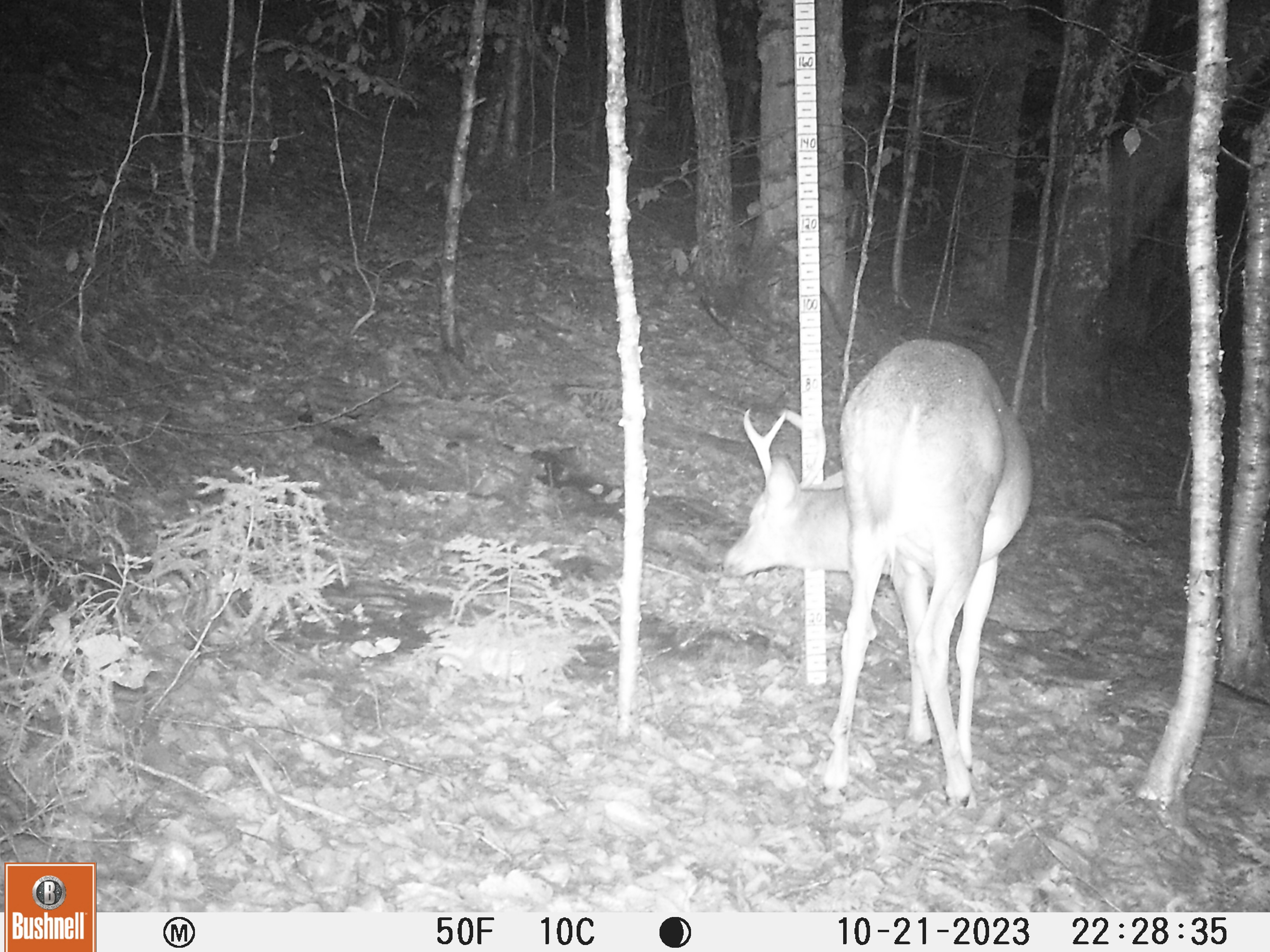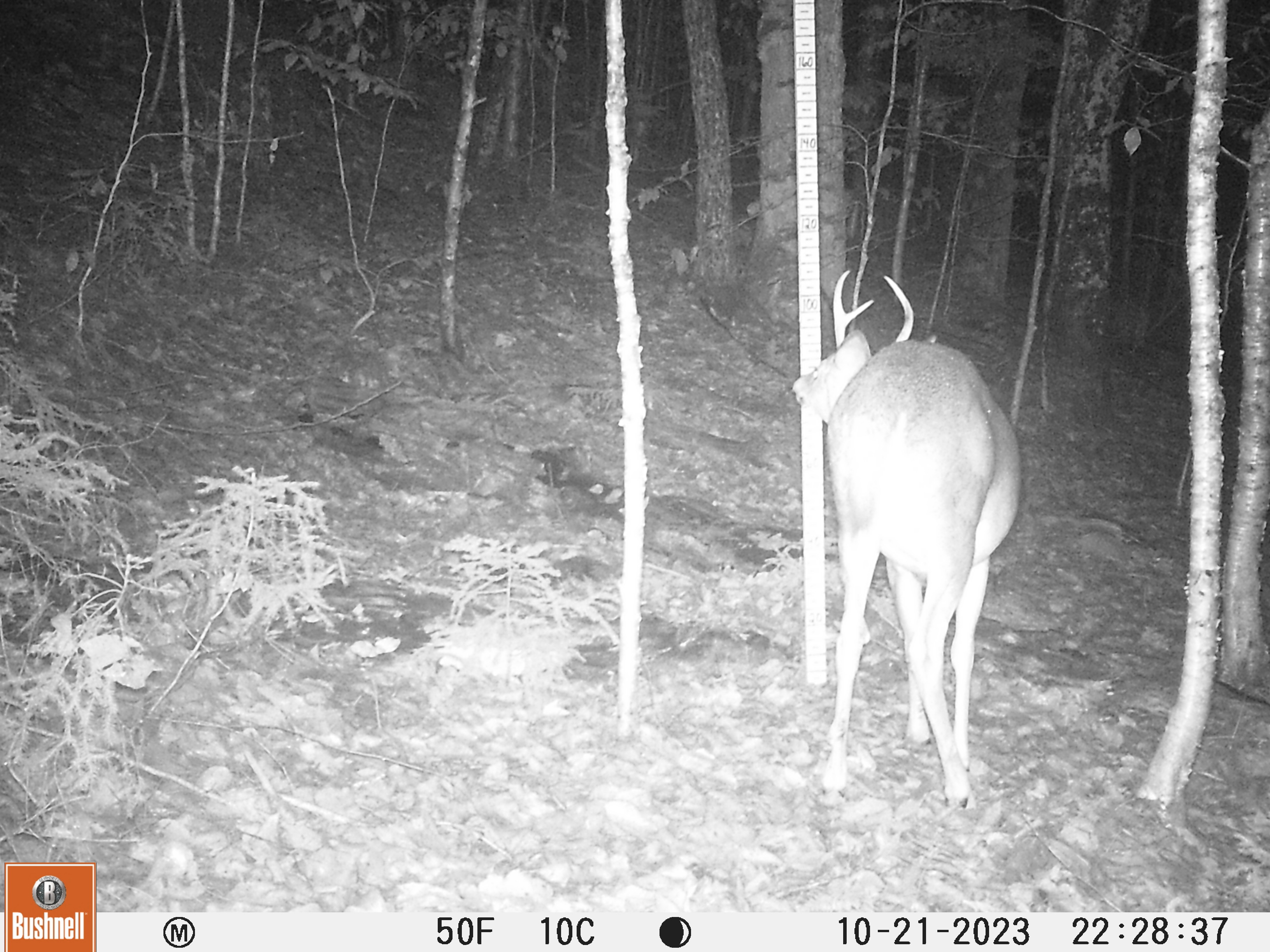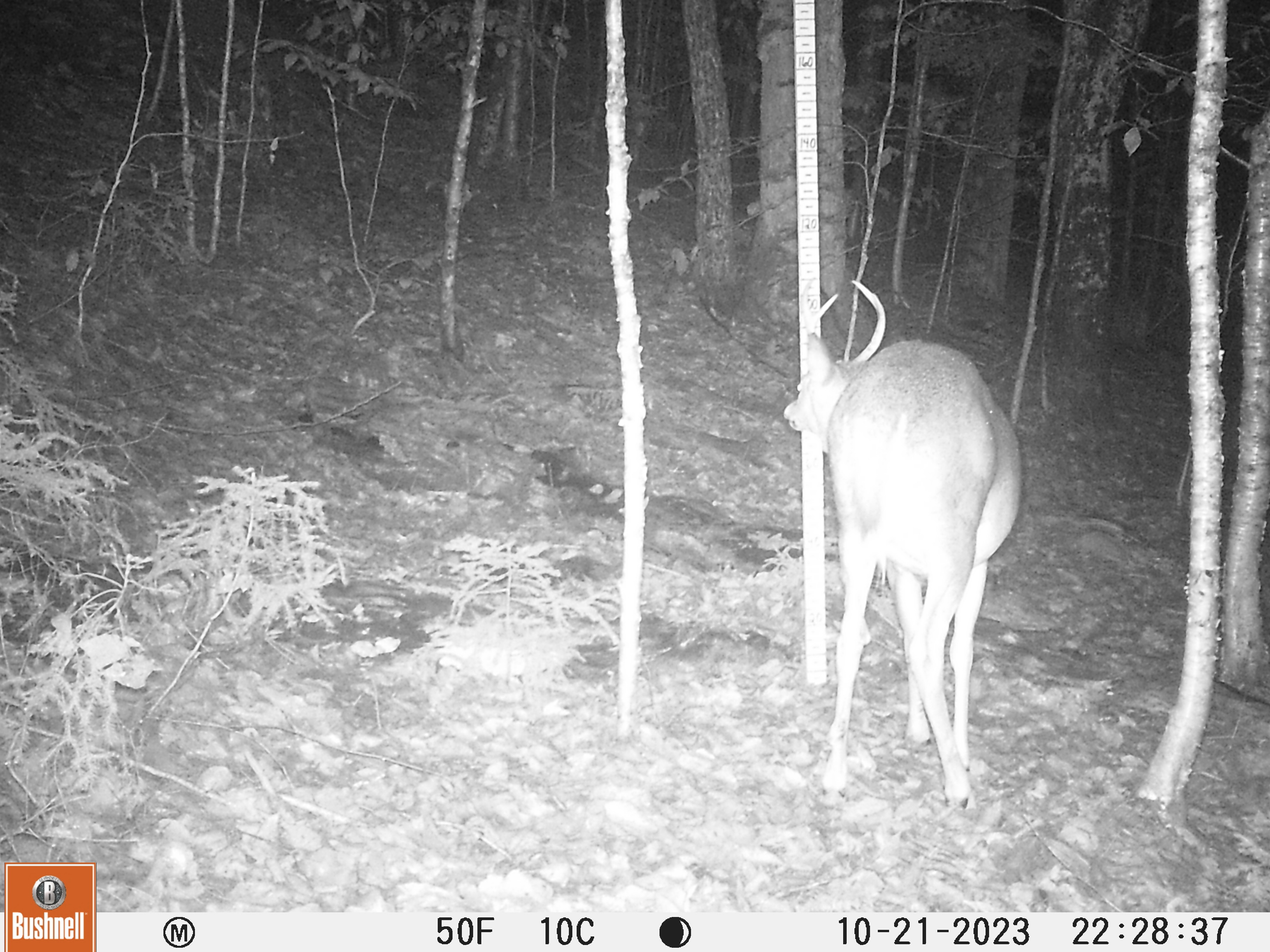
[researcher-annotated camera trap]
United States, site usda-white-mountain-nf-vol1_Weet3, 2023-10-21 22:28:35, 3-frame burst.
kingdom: Animalia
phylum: Chordata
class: Mammalia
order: Artiodactyla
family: Cervidae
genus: Odocoileus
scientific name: Odocoileus virginianus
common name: white-tailed deer